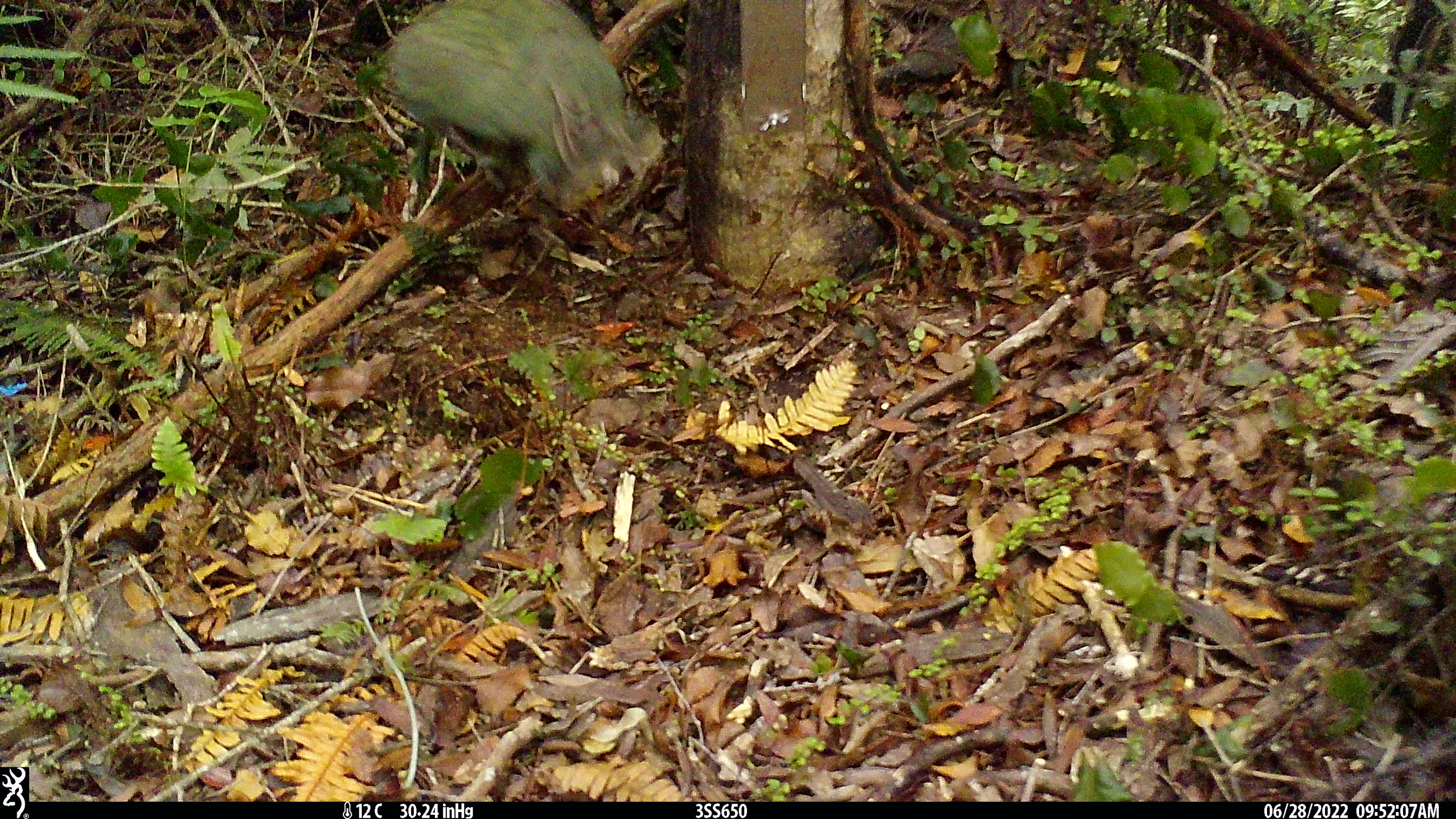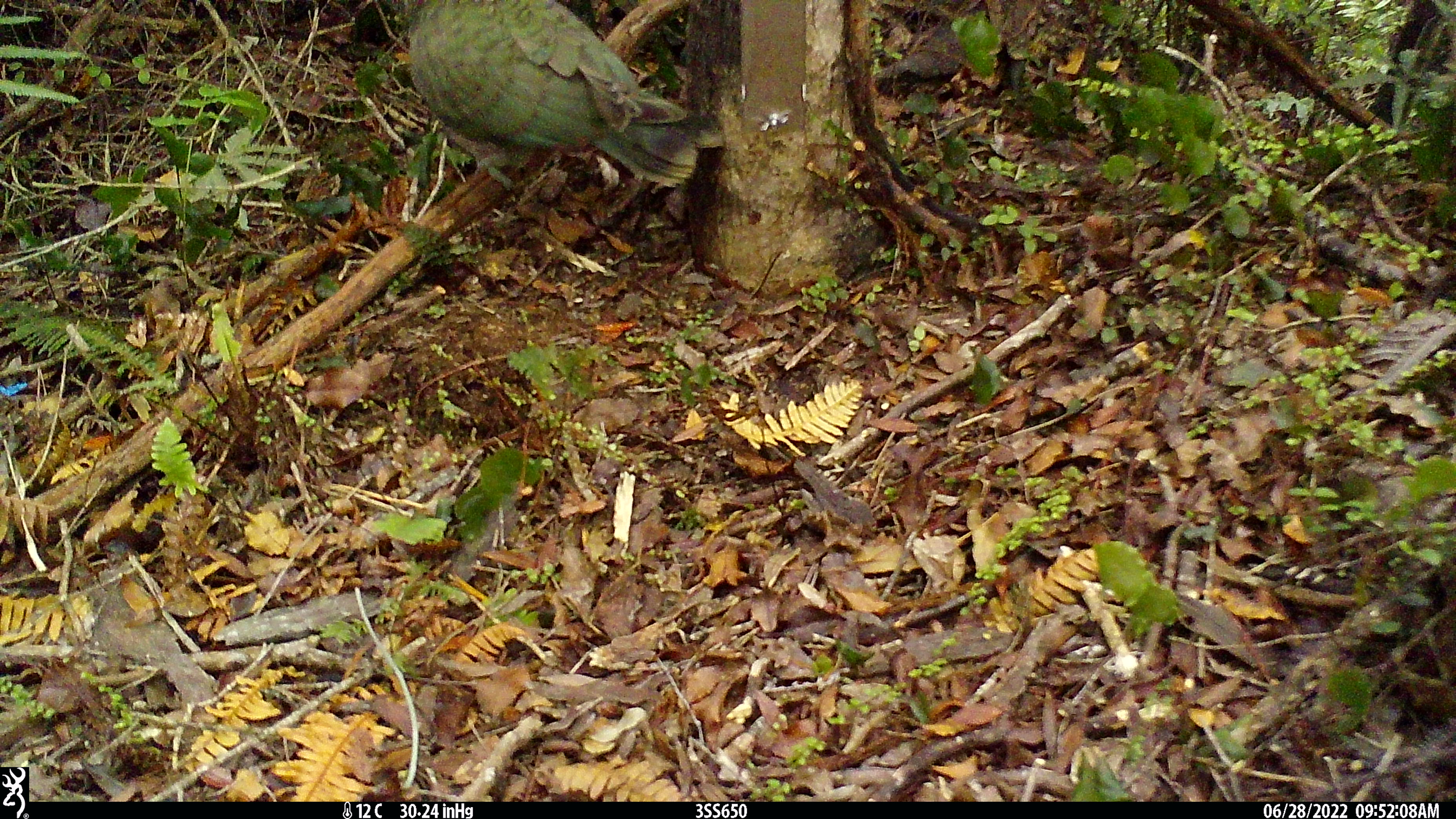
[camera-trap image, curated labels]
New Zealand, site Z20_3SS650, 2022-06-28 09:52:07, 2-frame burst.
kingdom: Animalia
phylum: Chordata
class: Aves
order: Psittaciformes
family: Strigopidae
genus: Nestor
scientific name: Nestor notabilis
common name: kea